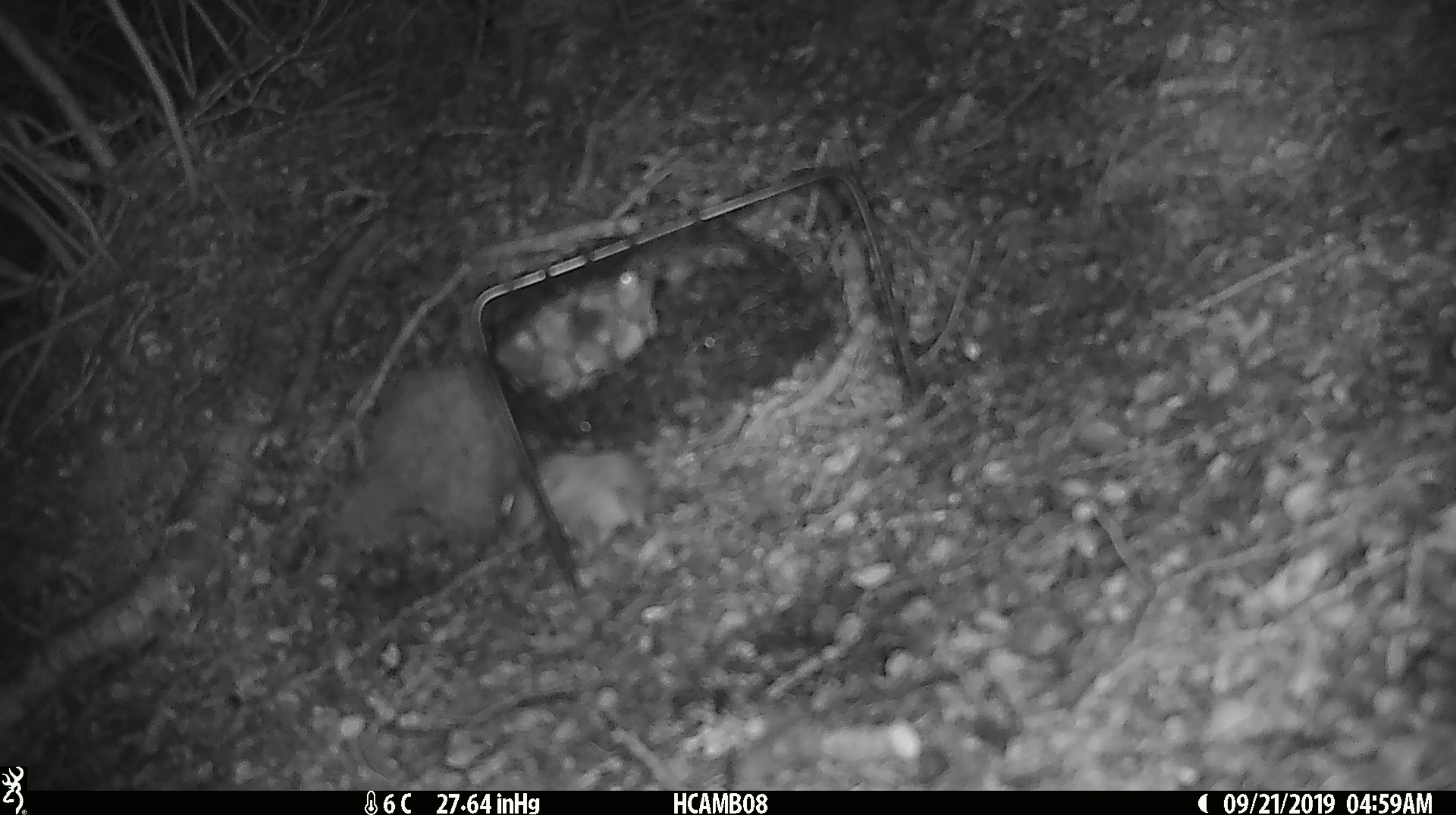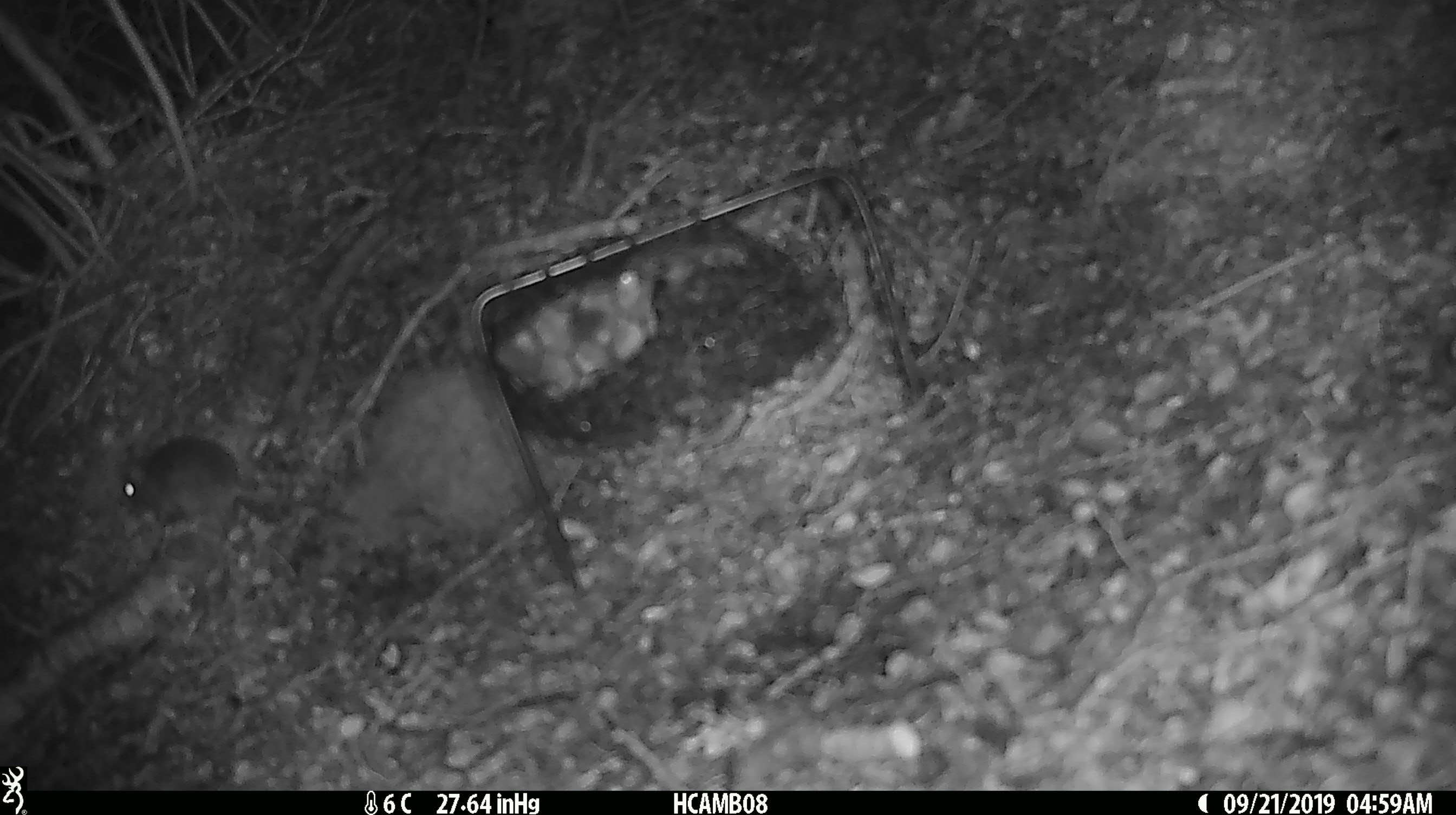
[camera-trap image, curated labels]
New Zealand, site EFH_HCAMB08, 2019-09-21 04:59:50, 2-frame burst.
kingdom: Animalia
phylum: Chordata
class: Mammalia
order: Rodentia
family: Muridae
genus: Mus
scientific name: Mus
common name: mouse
Mouse (Mus).